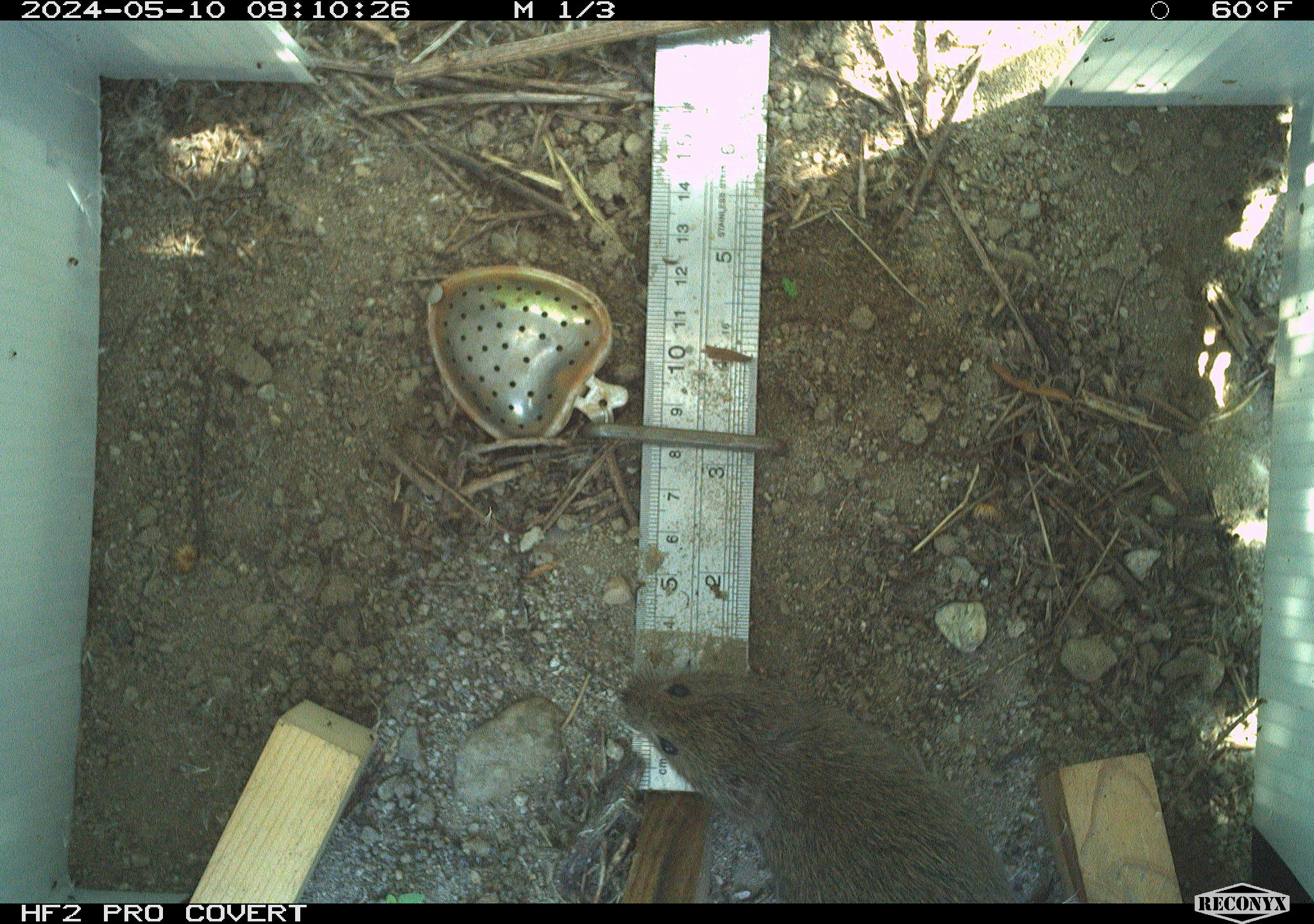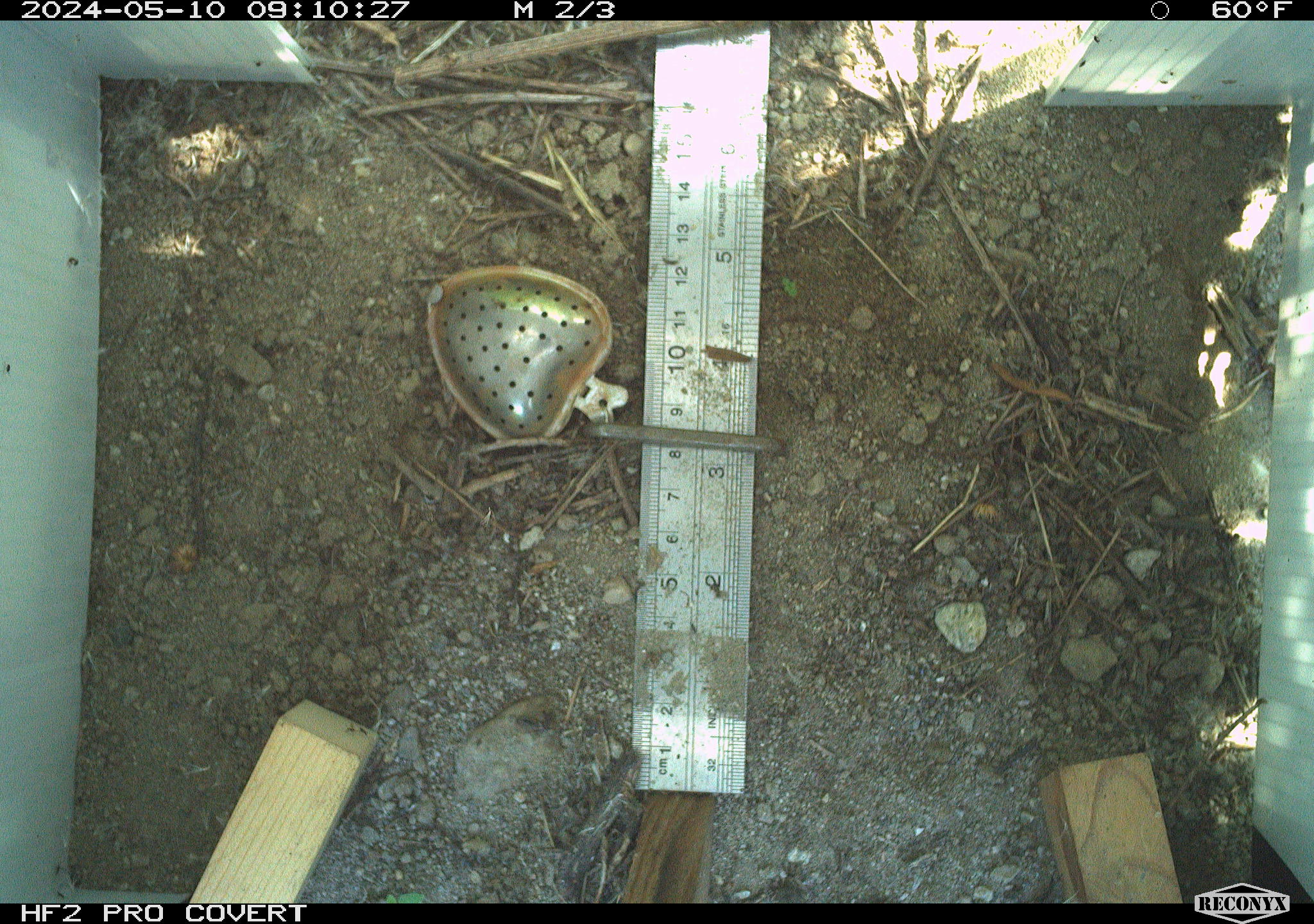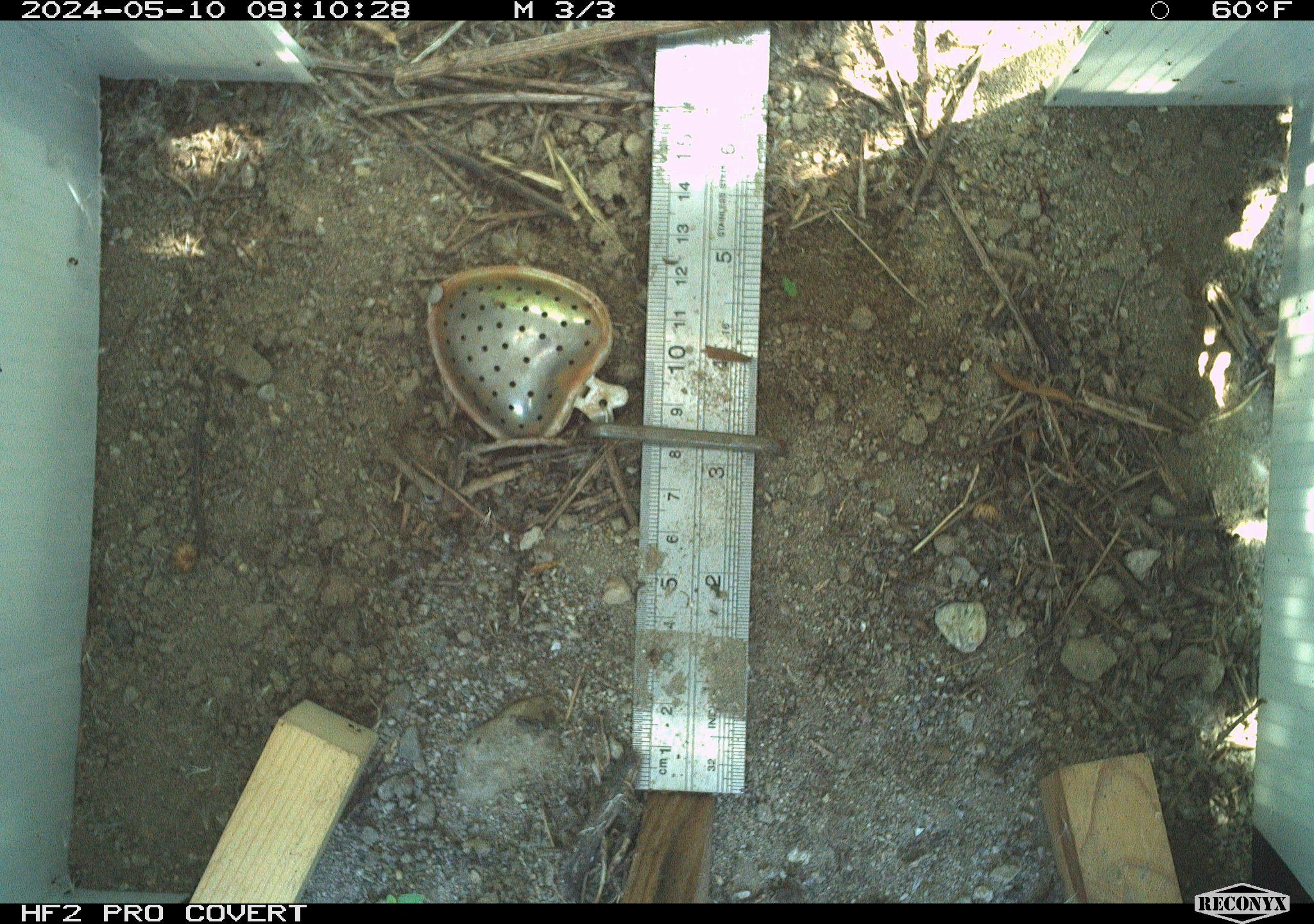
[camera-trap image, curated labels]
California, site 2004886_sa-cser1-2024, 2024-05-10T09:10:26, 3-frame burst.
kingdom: Animalia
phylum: Chordata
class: Mammalia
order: Rodentia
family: Cricetidae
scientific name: Cricetidae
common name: hamsters, voles, lemmings, and allies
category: cricetidae family